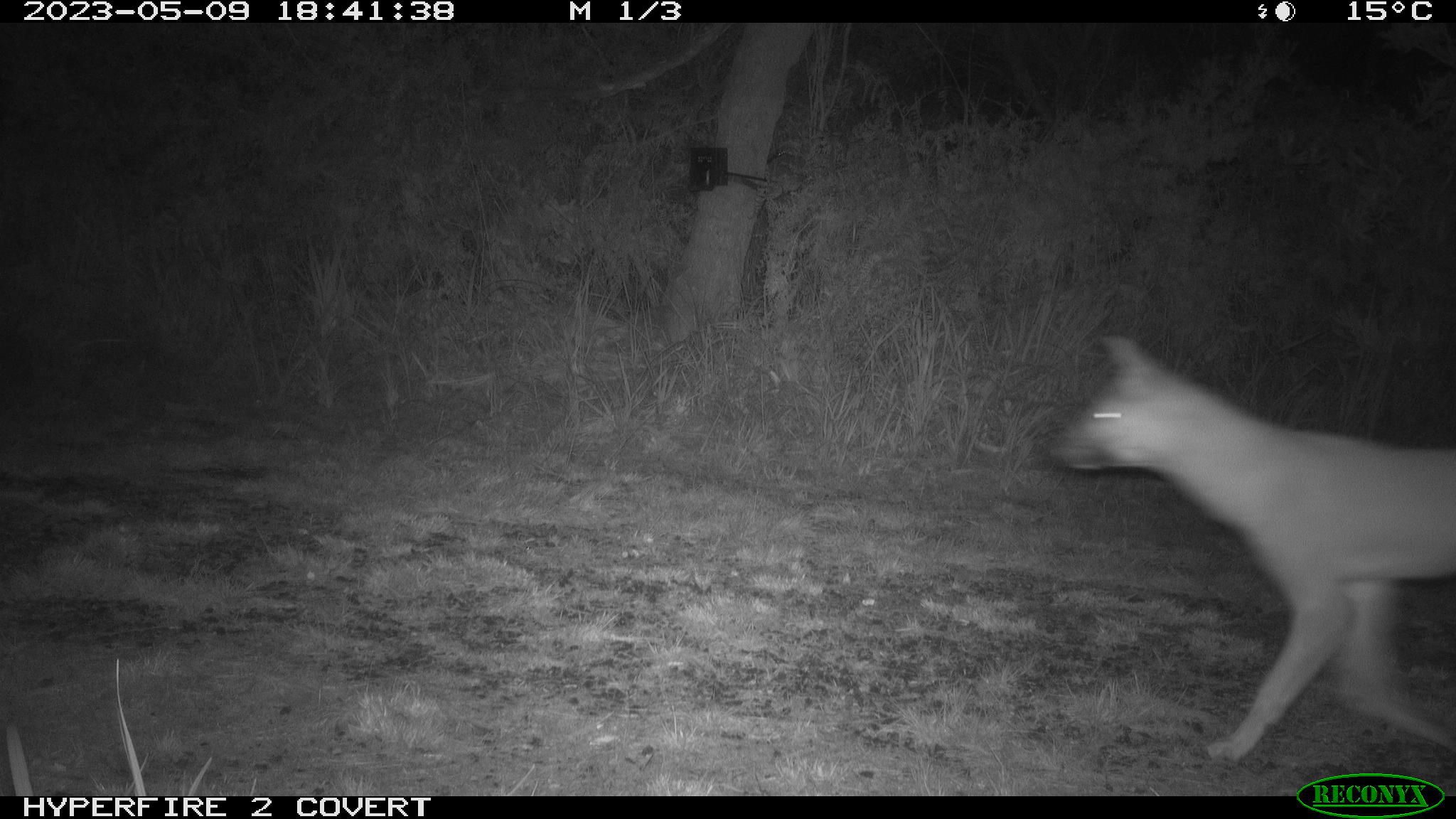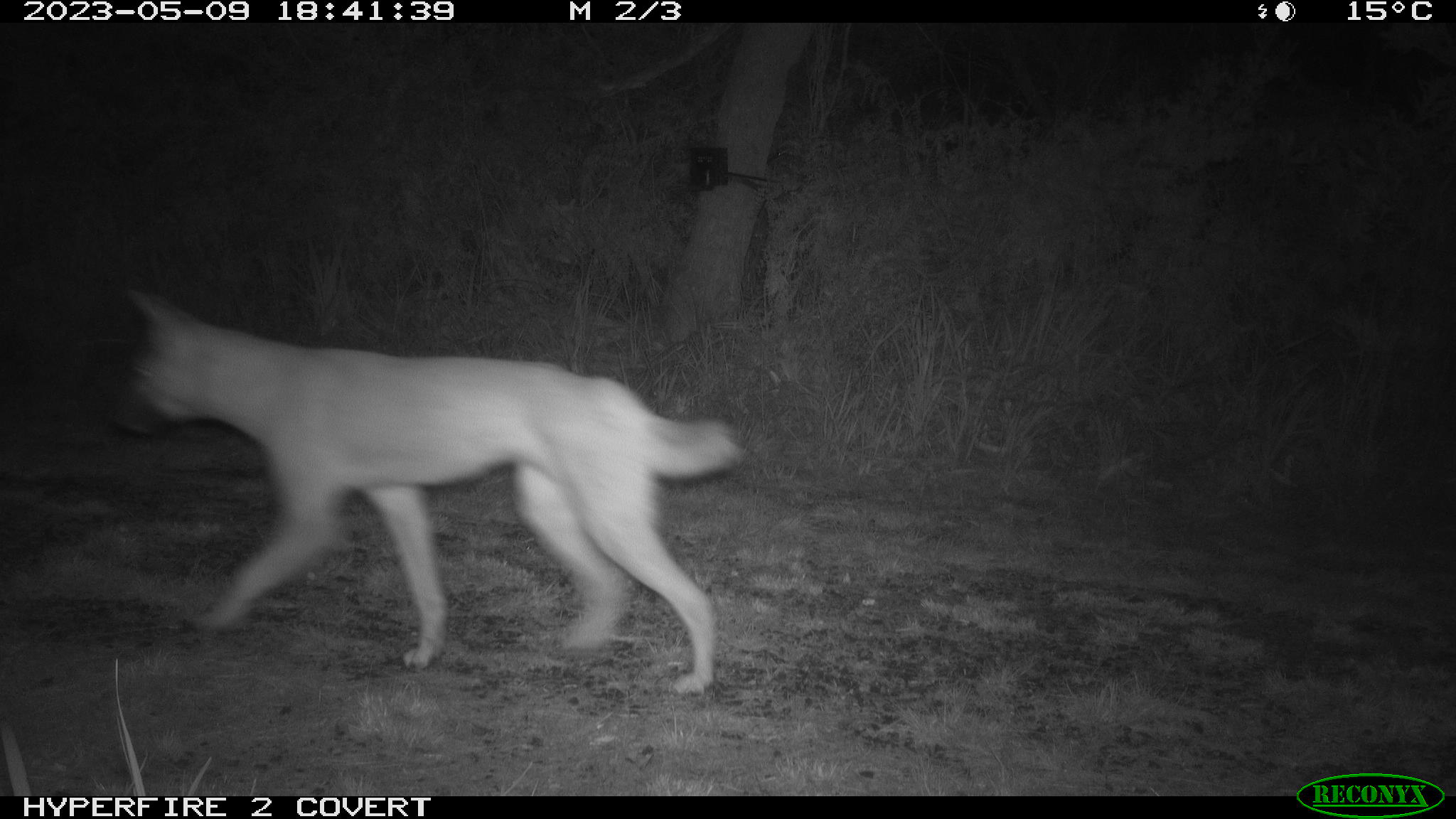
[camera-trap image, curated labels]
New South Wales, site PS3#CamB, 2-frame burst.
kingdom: Animalia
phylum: Chordata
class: Mammalia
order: Carnivora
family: Canidae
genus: Canis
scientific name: Canis familiaris dingo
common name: dingo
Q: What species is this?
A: Dingo (Canis familiaris dingo).